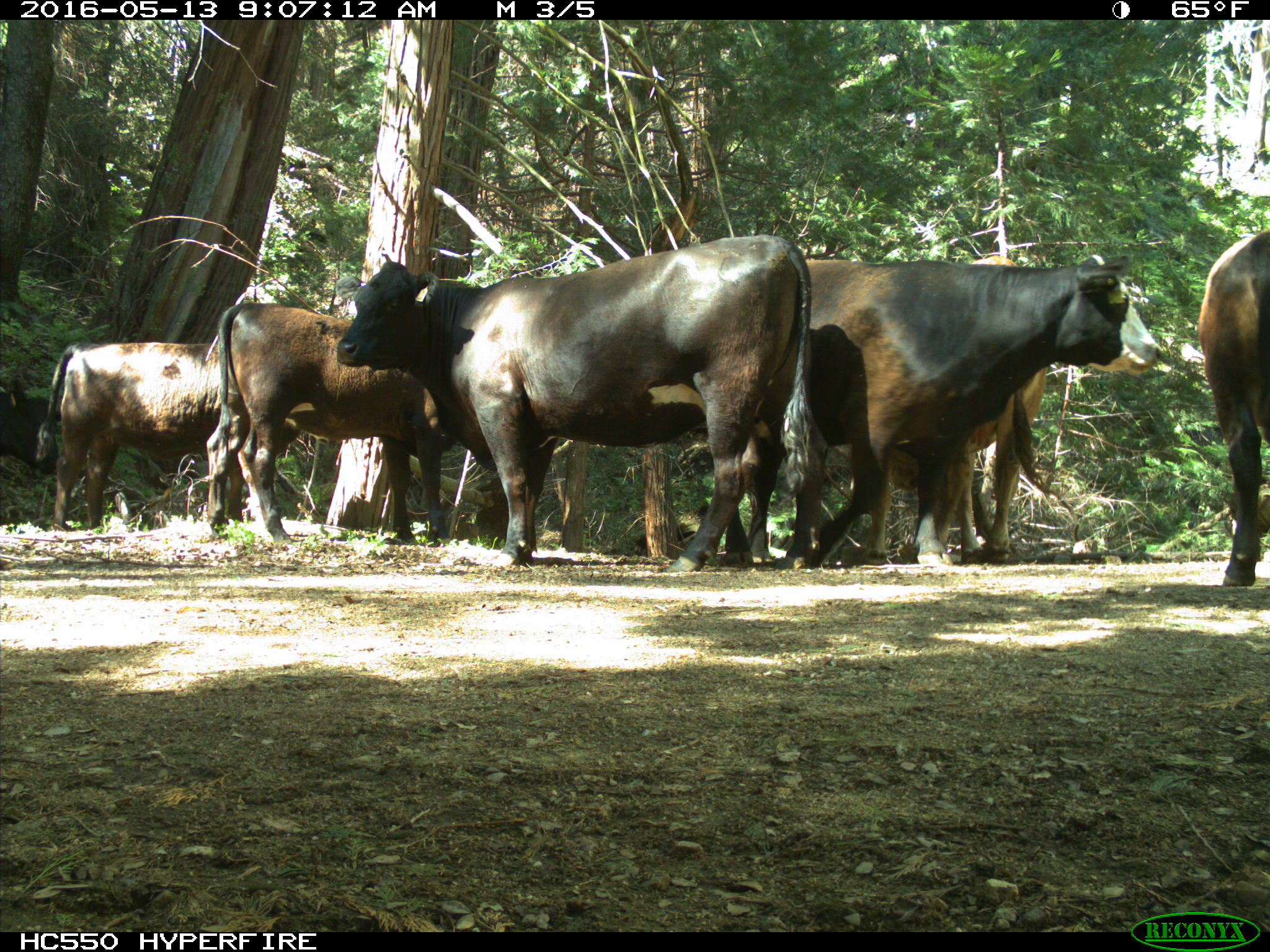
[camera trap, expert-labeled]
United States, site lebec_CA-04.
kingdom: Animalia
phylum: Chordata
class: Mammalia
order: Artiodactyla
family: Bovidae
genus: Bos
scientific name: Bos taurus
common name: domestic cow